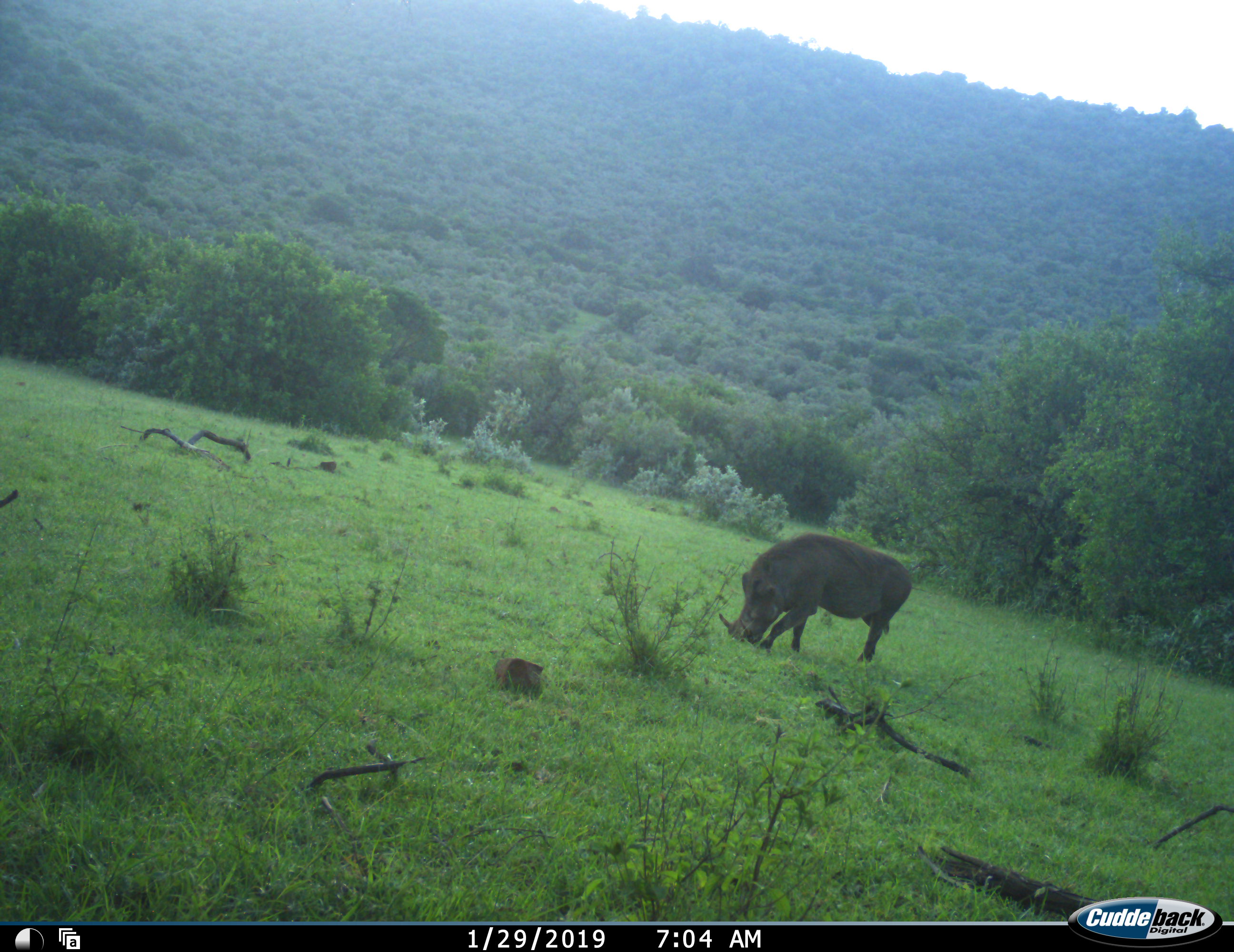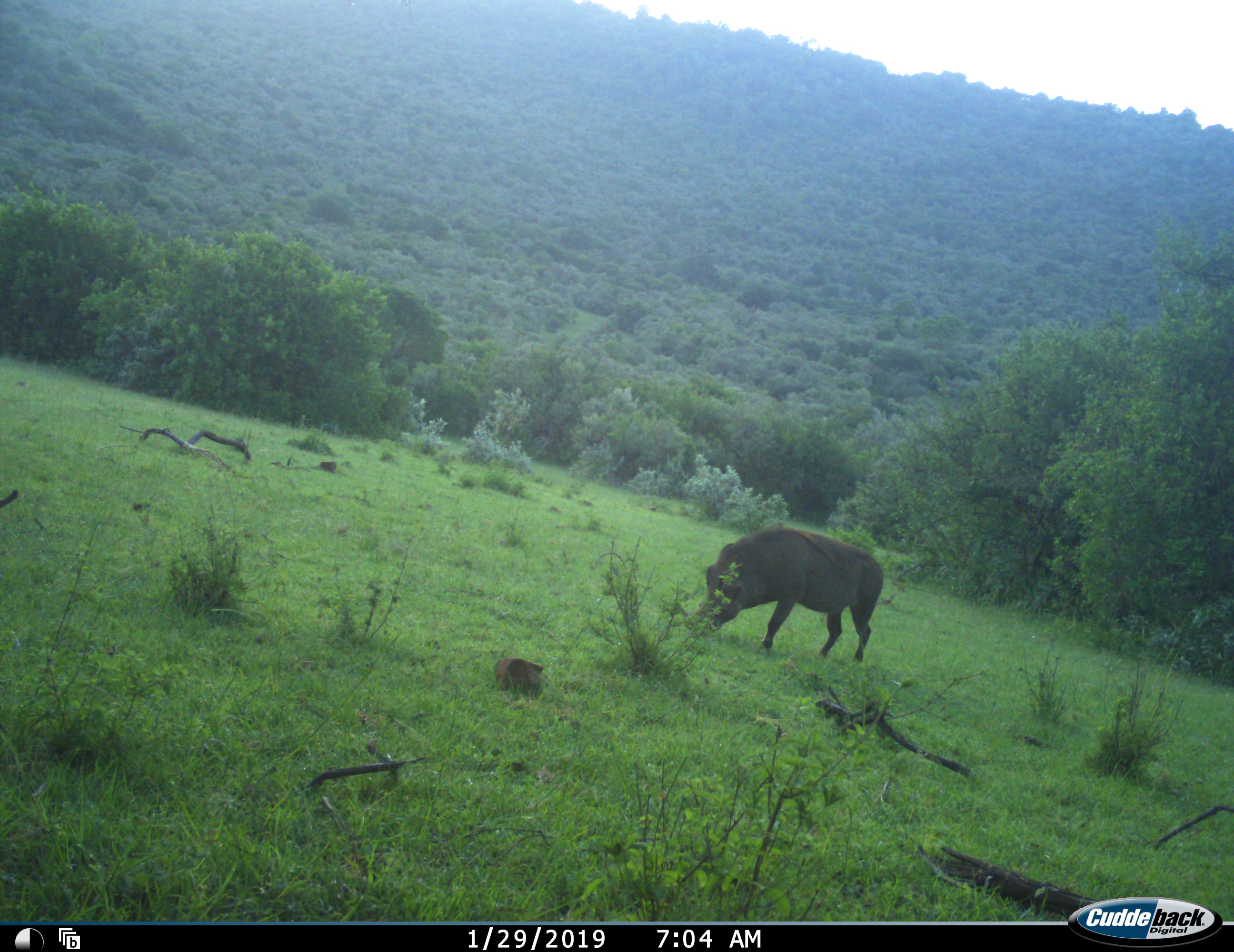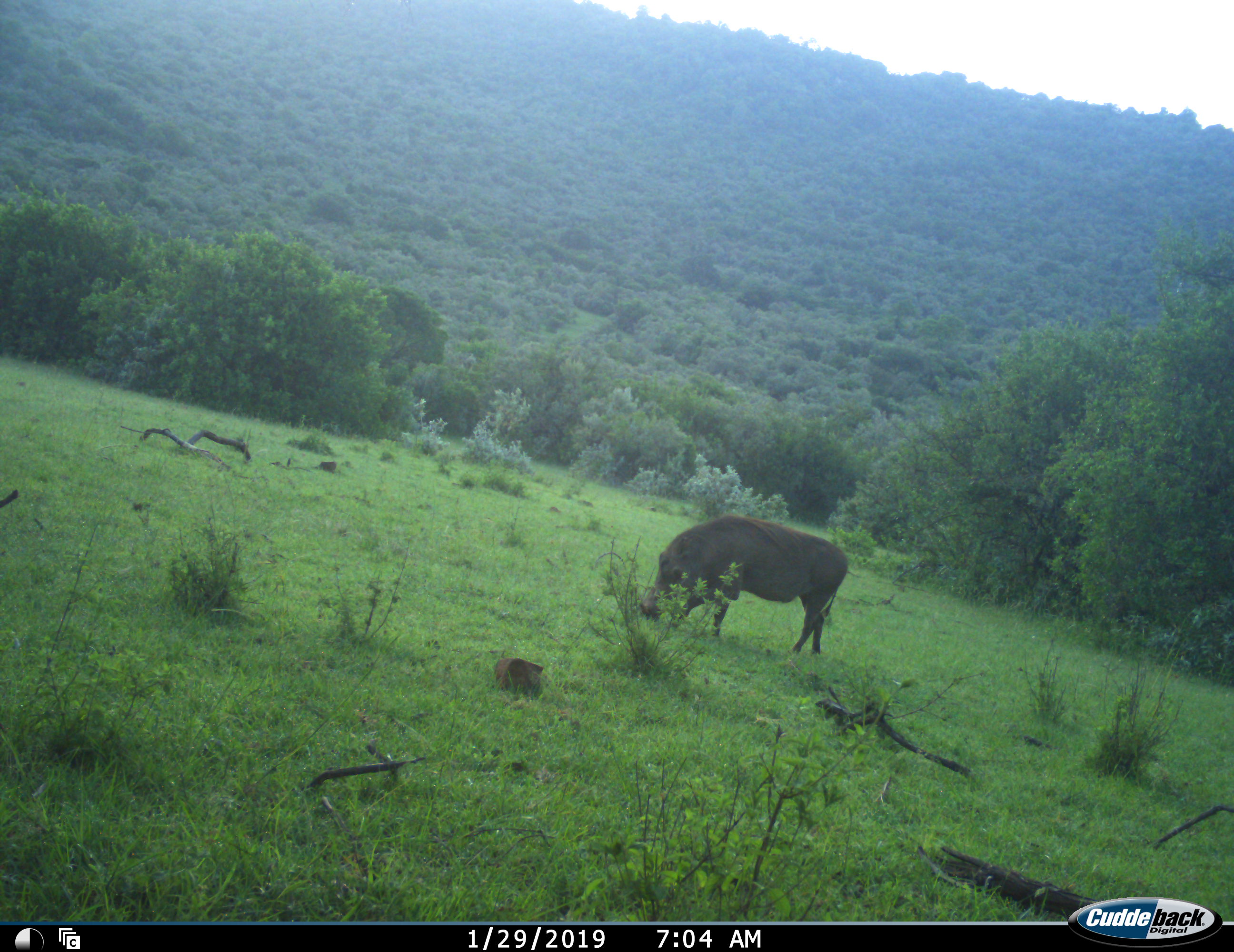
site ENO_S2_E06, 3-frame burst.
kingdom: Animalia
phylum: Chordata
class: Mammalia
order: Artiodactyla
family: Suidae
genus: Phacochoerus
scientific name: Phacochoerus africanus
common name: warthog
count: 1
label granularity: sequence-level